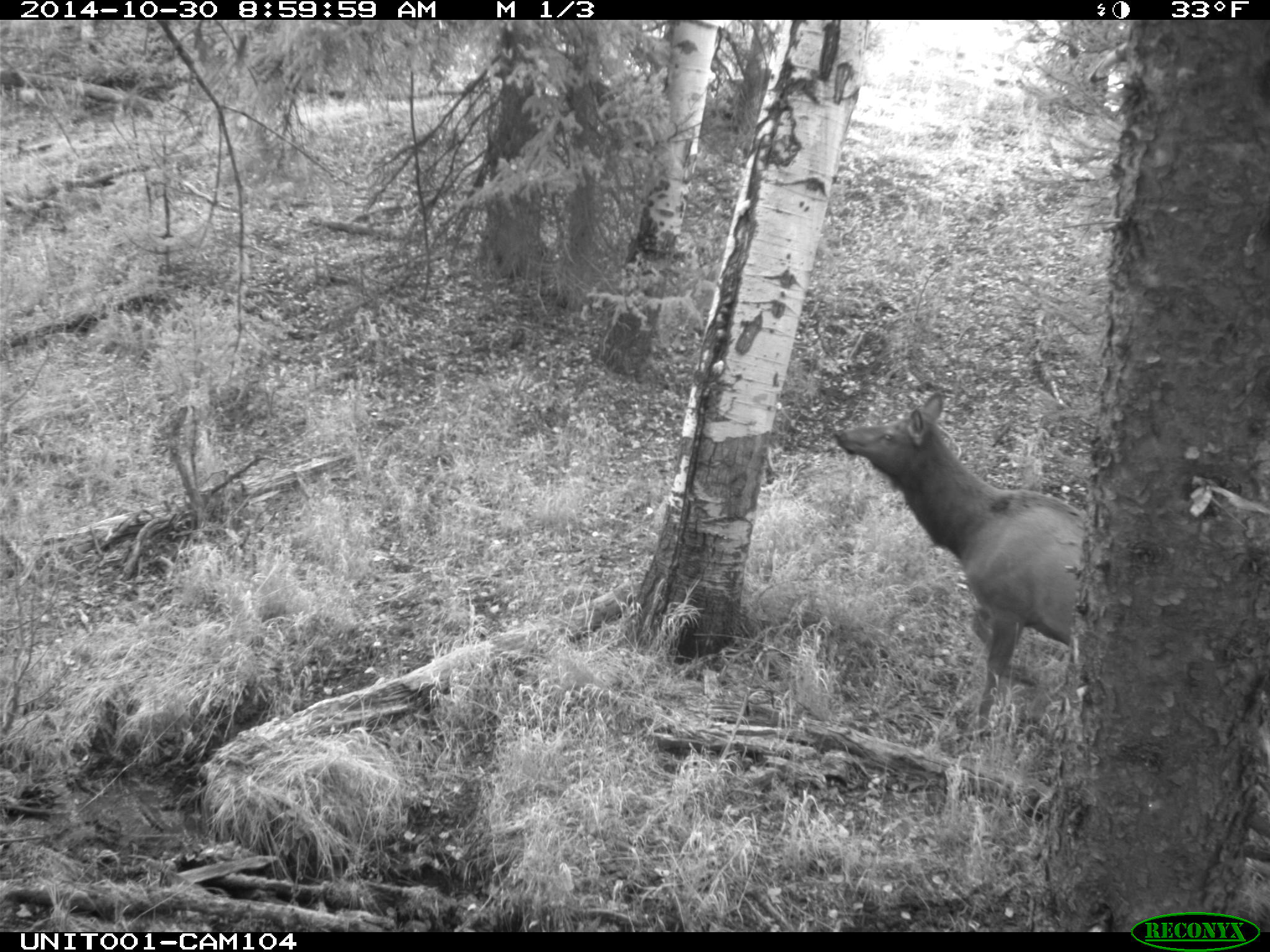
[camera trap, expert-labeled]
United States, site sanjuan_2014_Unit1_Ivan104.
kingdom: Animalia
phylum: Chordata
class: Mammalia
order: Artiodactyla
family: Cervidae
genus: Cervus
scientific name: Cervus elaphus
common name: red deer